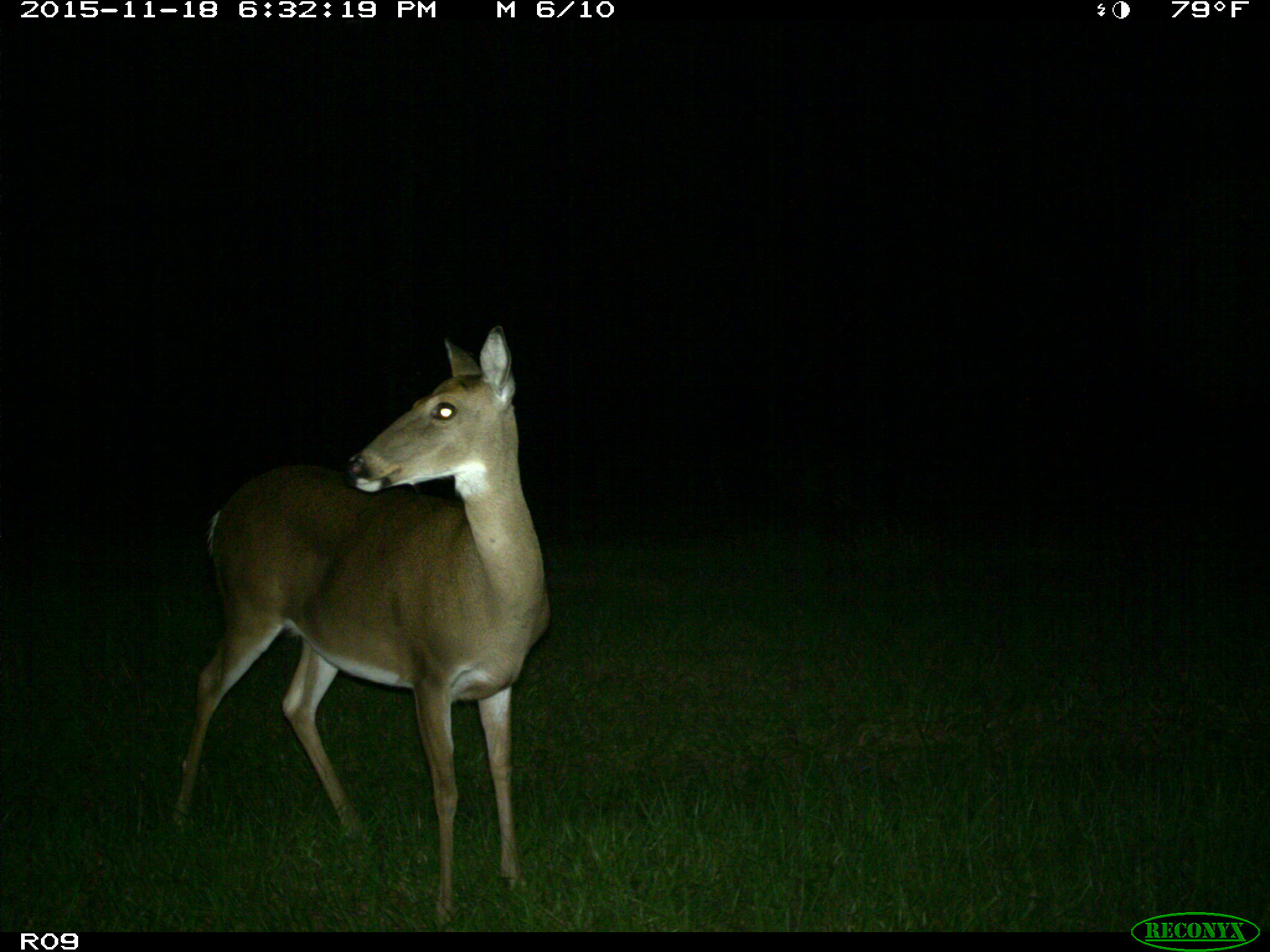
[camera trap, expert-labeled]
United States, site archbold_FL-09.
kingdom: Animalia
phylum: Chordata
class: Mammalia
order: Artiodactyla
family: Cervidae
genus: Odocoileus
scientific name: Odocoileus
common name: deer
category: unidentified deer